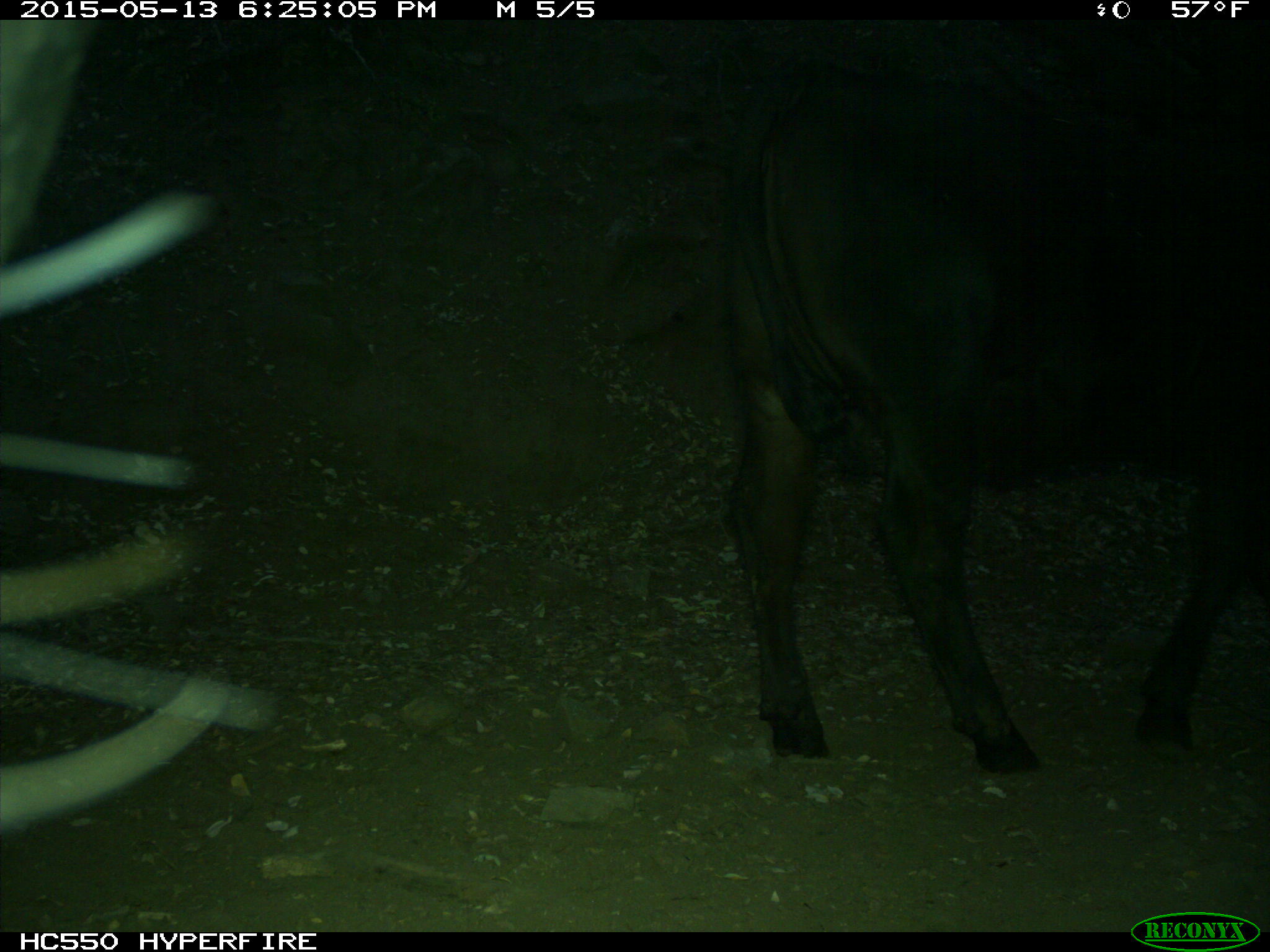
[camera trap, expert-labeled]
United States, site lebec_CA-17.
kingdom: Animalia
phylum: Chordata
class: Mammalia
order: Artiodactyla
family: Bovidae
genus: Bos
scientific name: Bos taurus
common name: domestic cow